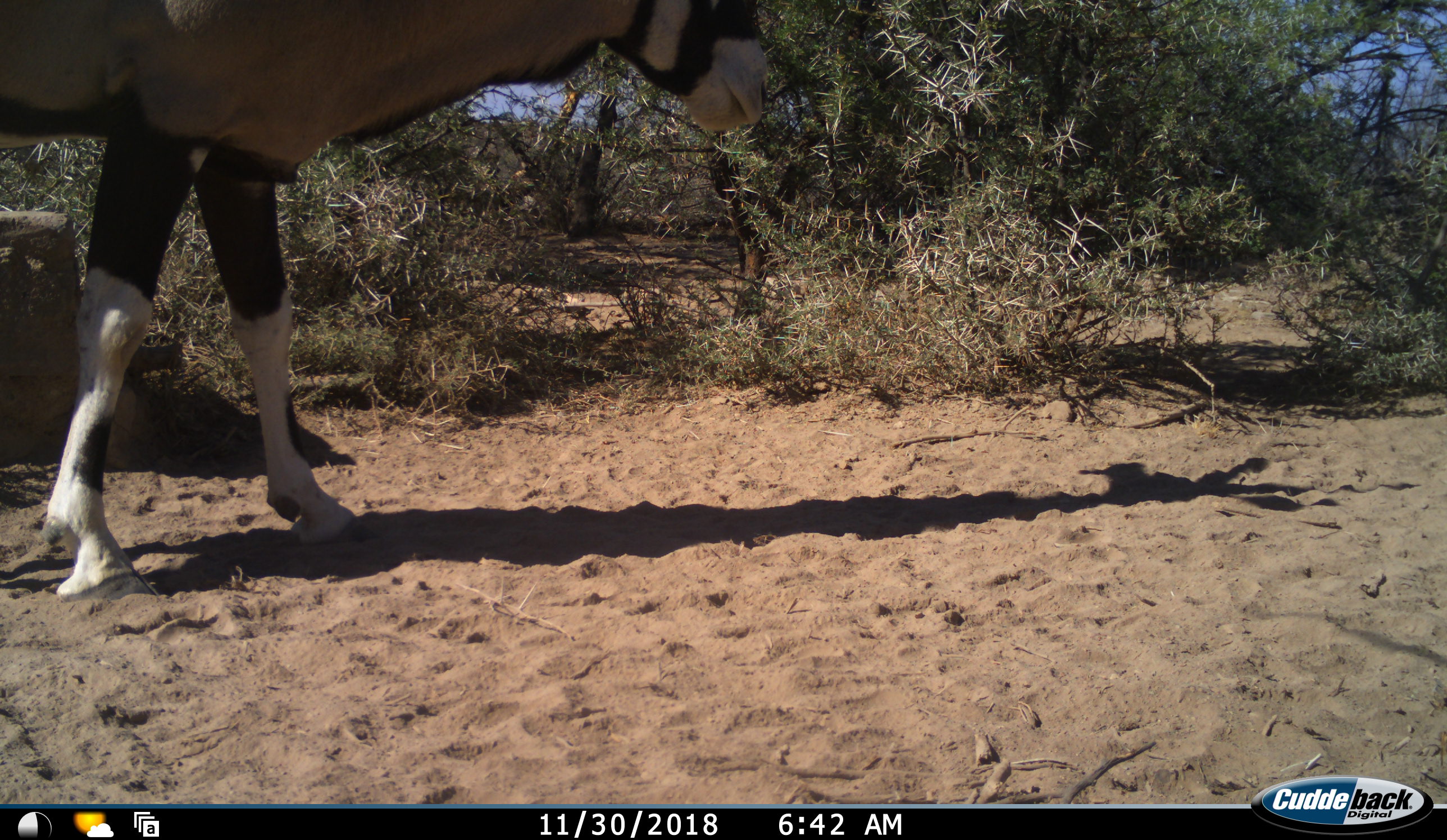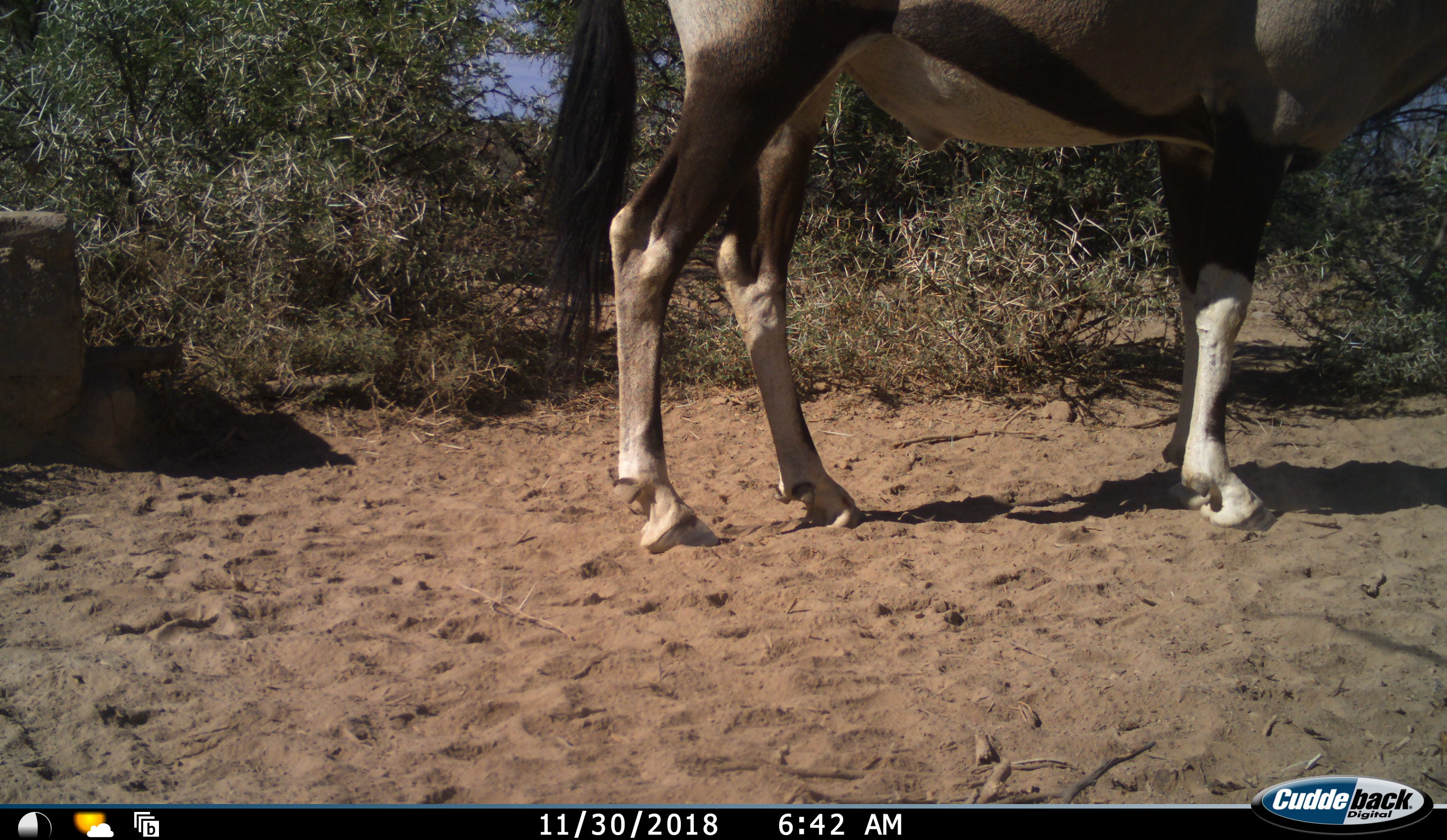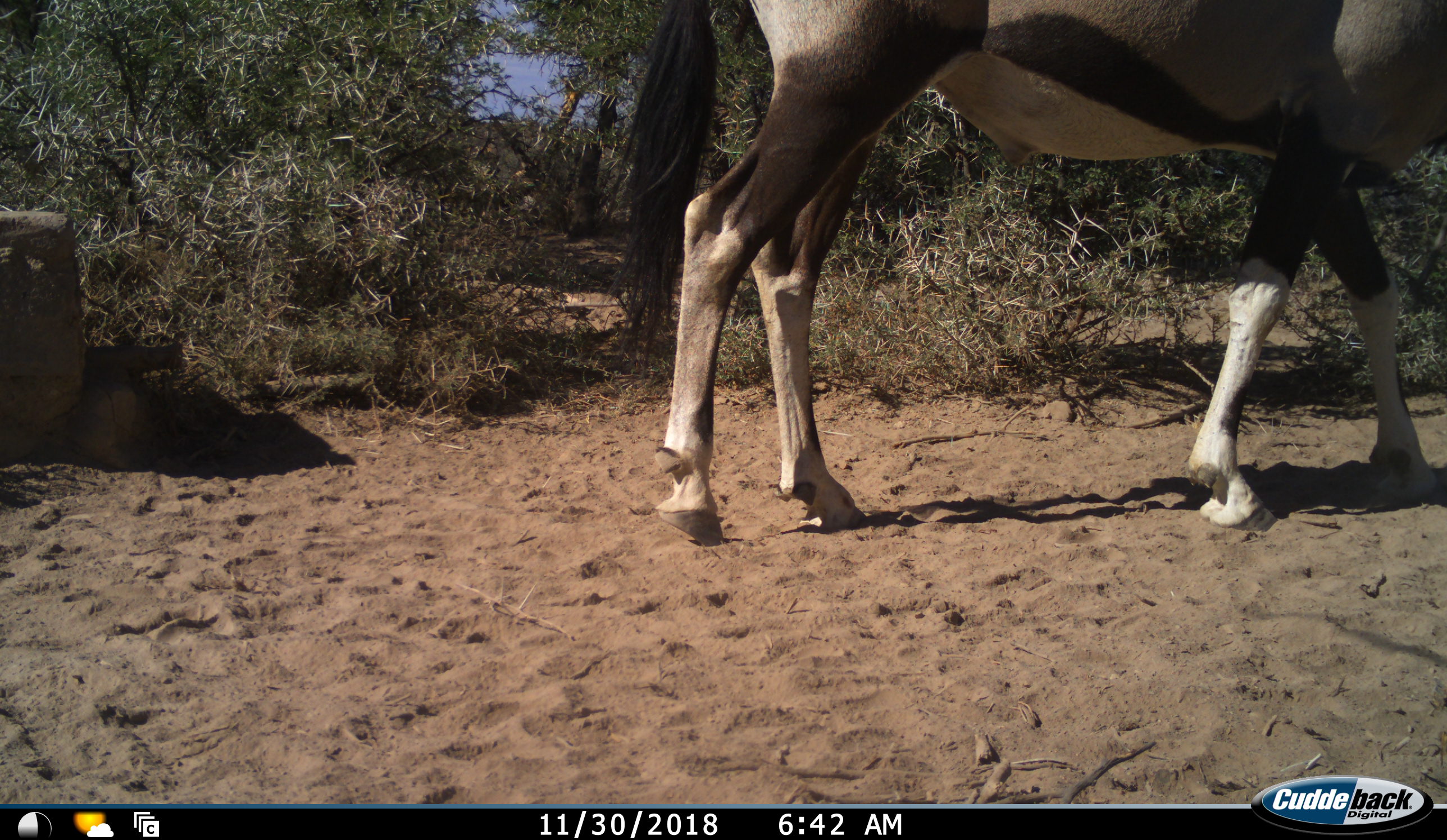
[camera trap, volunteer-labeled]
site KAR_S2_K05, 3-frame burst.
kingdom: Animalia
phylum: Chordata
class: Mammalia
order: Artiodactyla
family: Bovidae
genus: Oryx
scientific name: Oryx gazella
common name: gemsbok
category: oryx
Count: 1.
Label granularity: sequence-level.